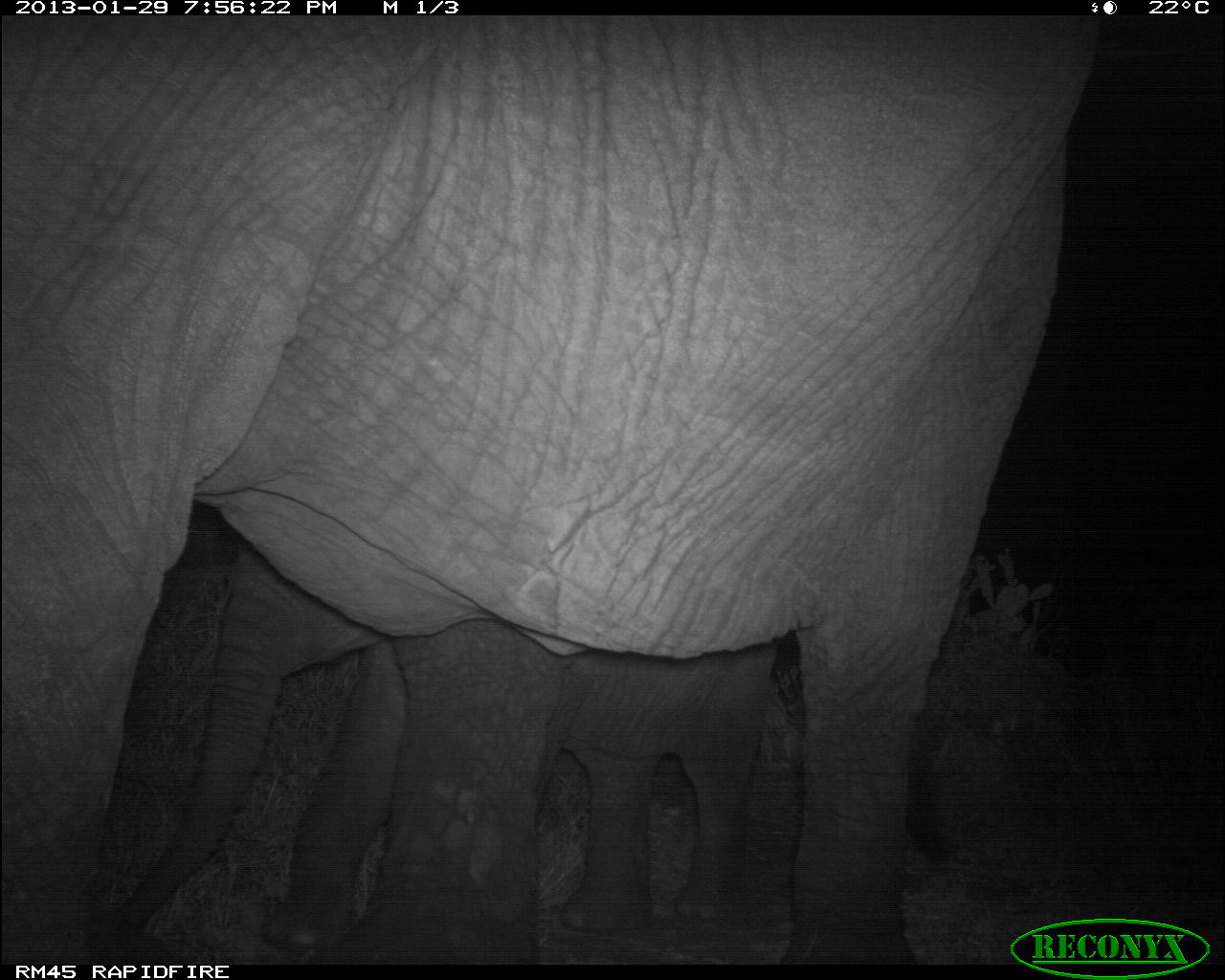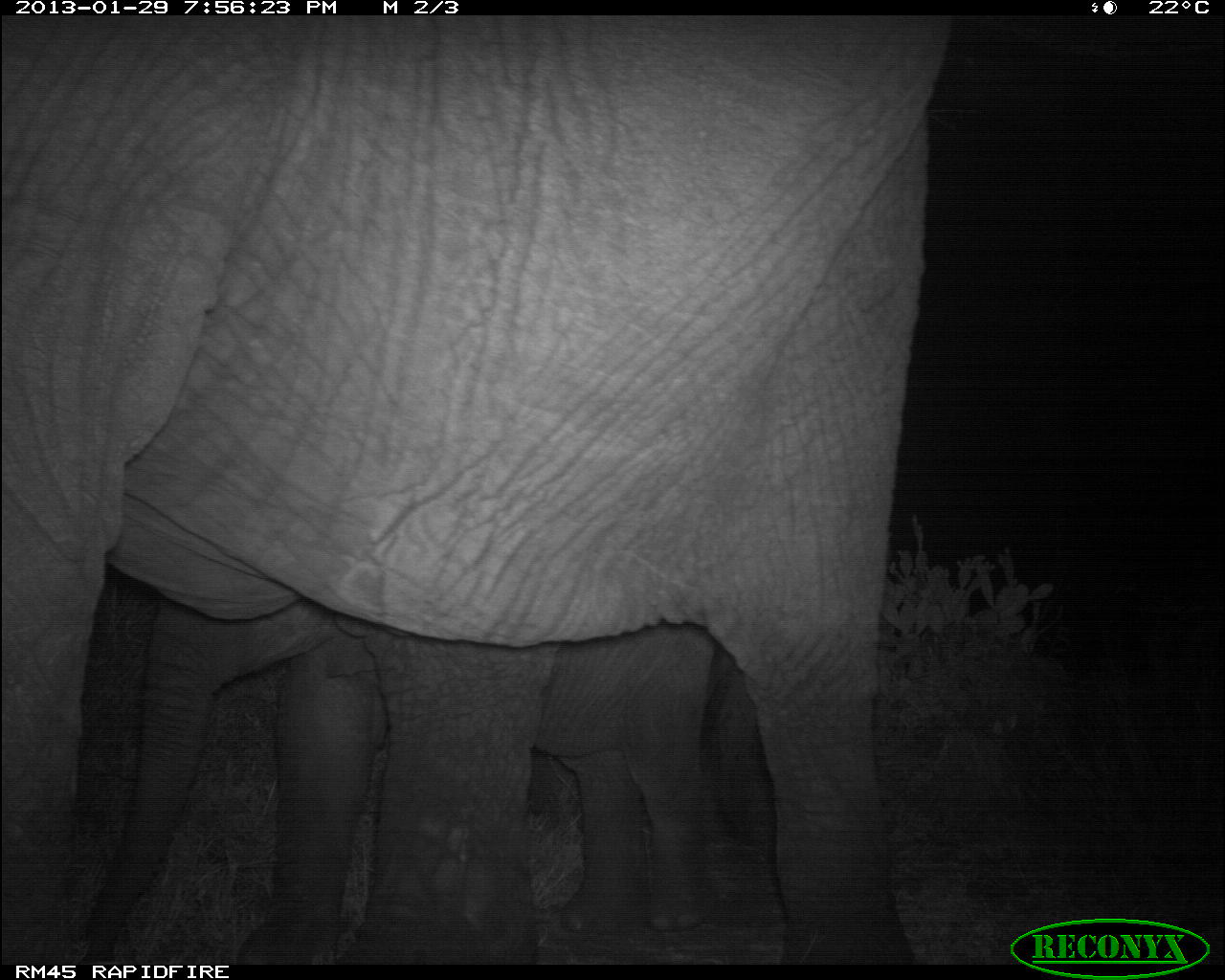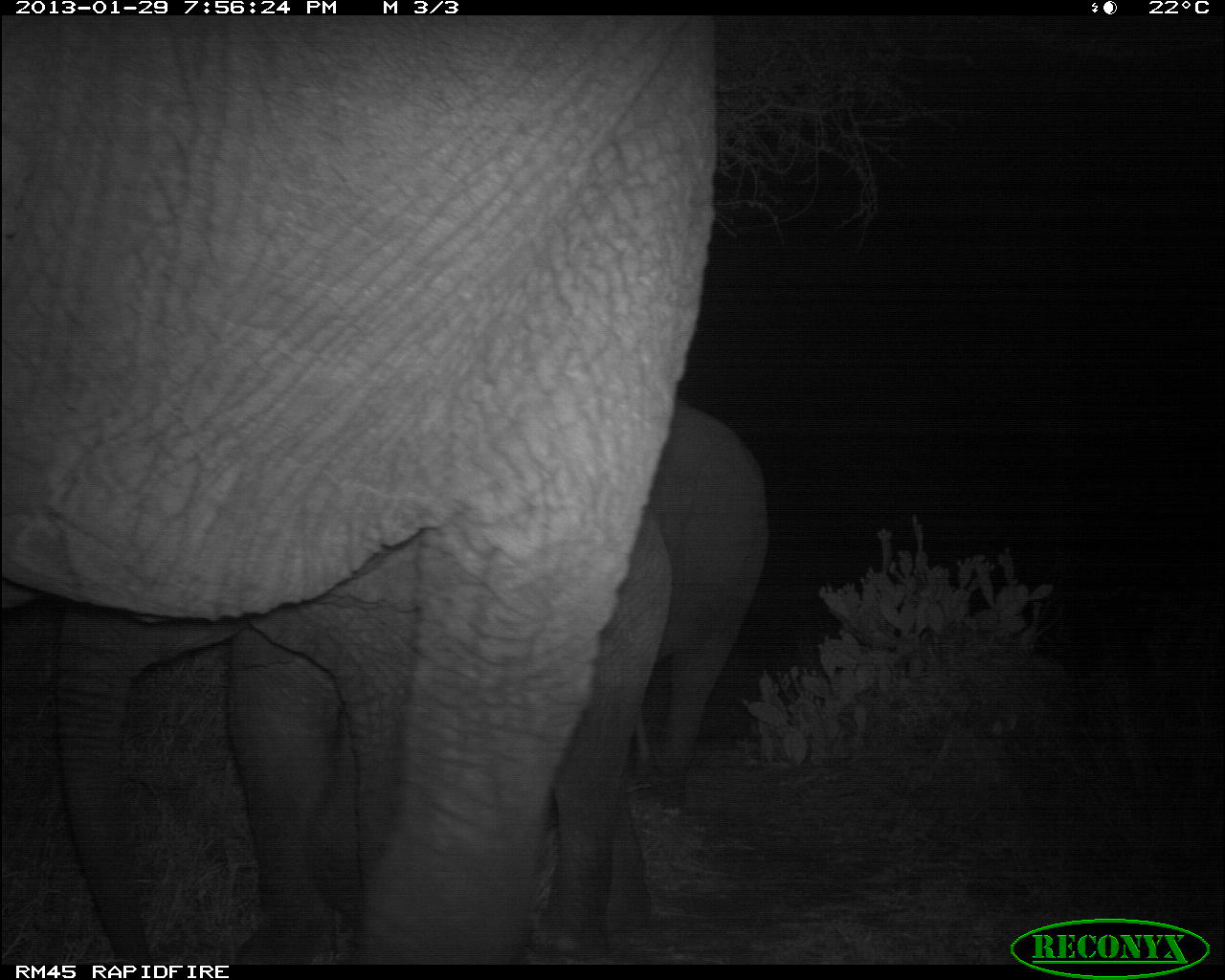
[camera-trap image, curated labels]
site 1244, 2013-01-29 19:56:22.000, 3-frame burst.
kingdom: Animalia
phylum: Chordata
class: Mammalia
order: Proboscidea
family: Elephantidae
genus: Loxodonta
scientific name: Loxodonta africana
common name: african bush elephant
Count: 2.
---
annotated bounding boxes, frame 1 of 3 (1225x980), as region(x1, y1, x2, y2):
loxodonta africana: region(0, 12, 1108, 954); region(101, 525, 775, 951)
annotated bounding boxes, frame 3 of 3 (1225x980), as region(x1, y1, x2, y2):
loxodonta africana: region(0, 8, 718, 965); region(49, 485, 674, 961); region(564, 396, 770, 811)